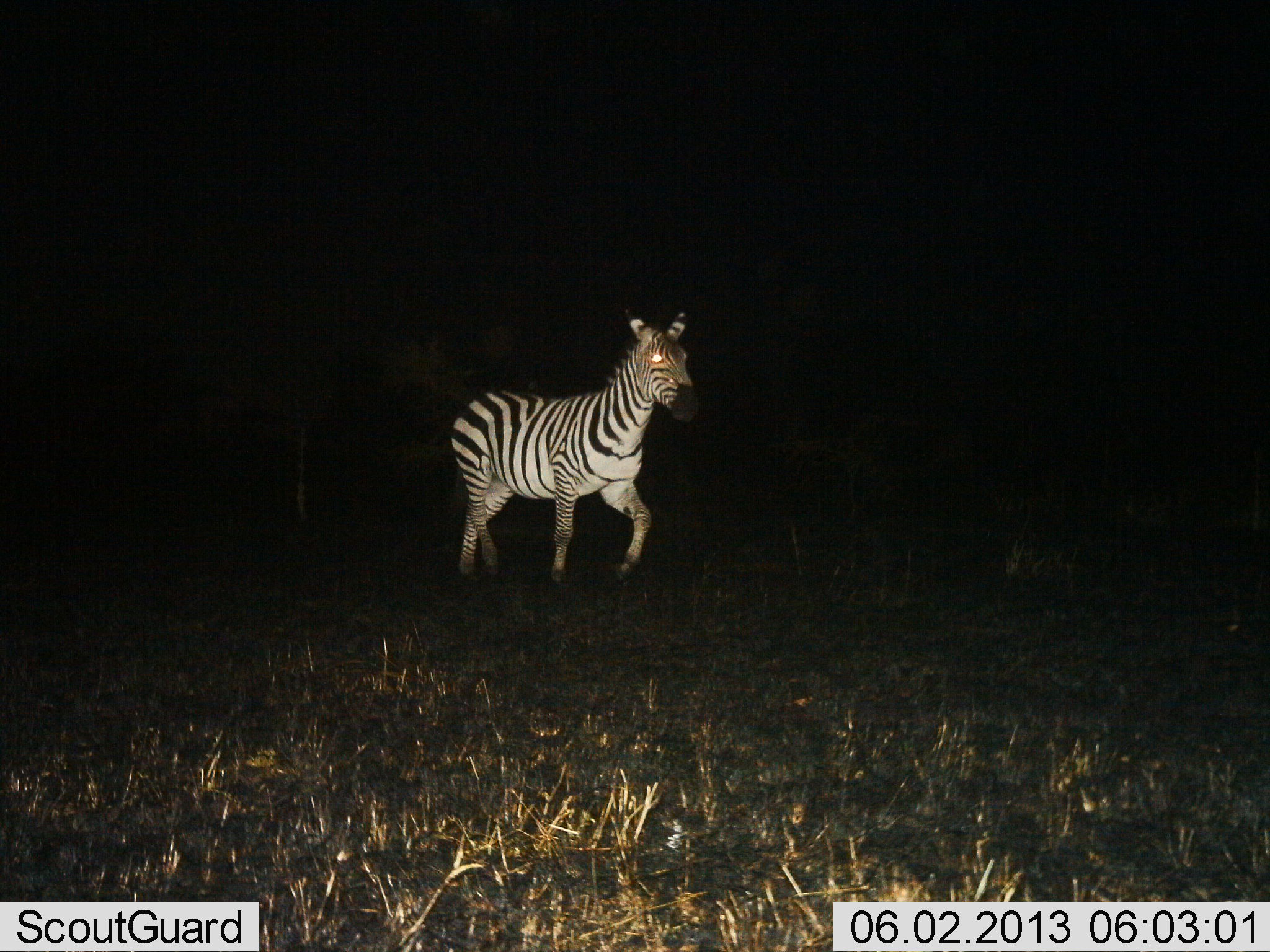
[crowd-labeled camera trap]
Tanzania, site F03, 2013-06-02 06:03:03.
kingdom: Animalia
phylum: Chordata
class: Mammalia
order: Perissodactyla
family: Equidae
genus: Equus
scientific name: Equus quagga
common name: plains zebra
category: zebra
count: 1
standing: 21%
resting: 0%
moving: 79%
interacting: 0%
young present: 0%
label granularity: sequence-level